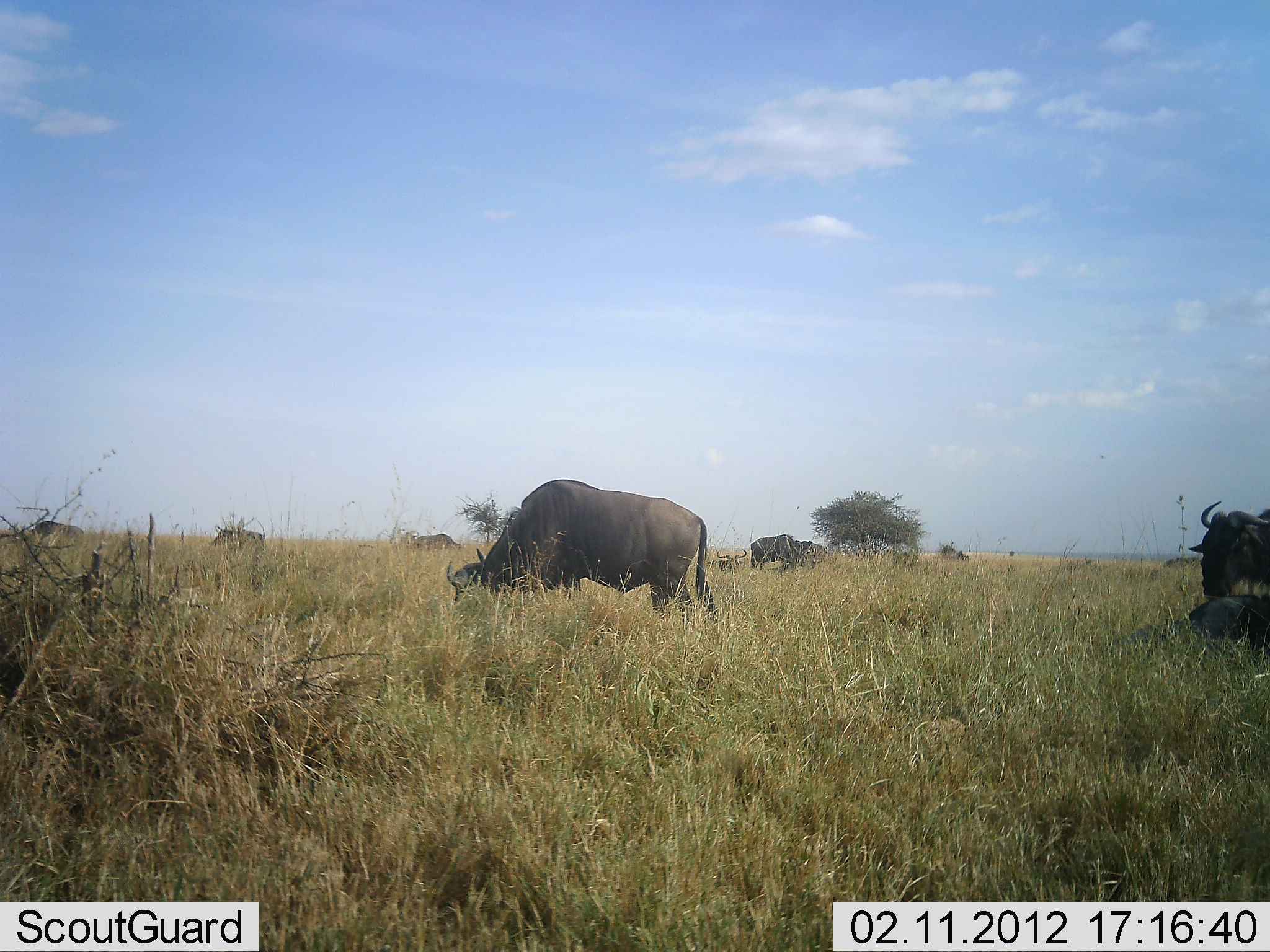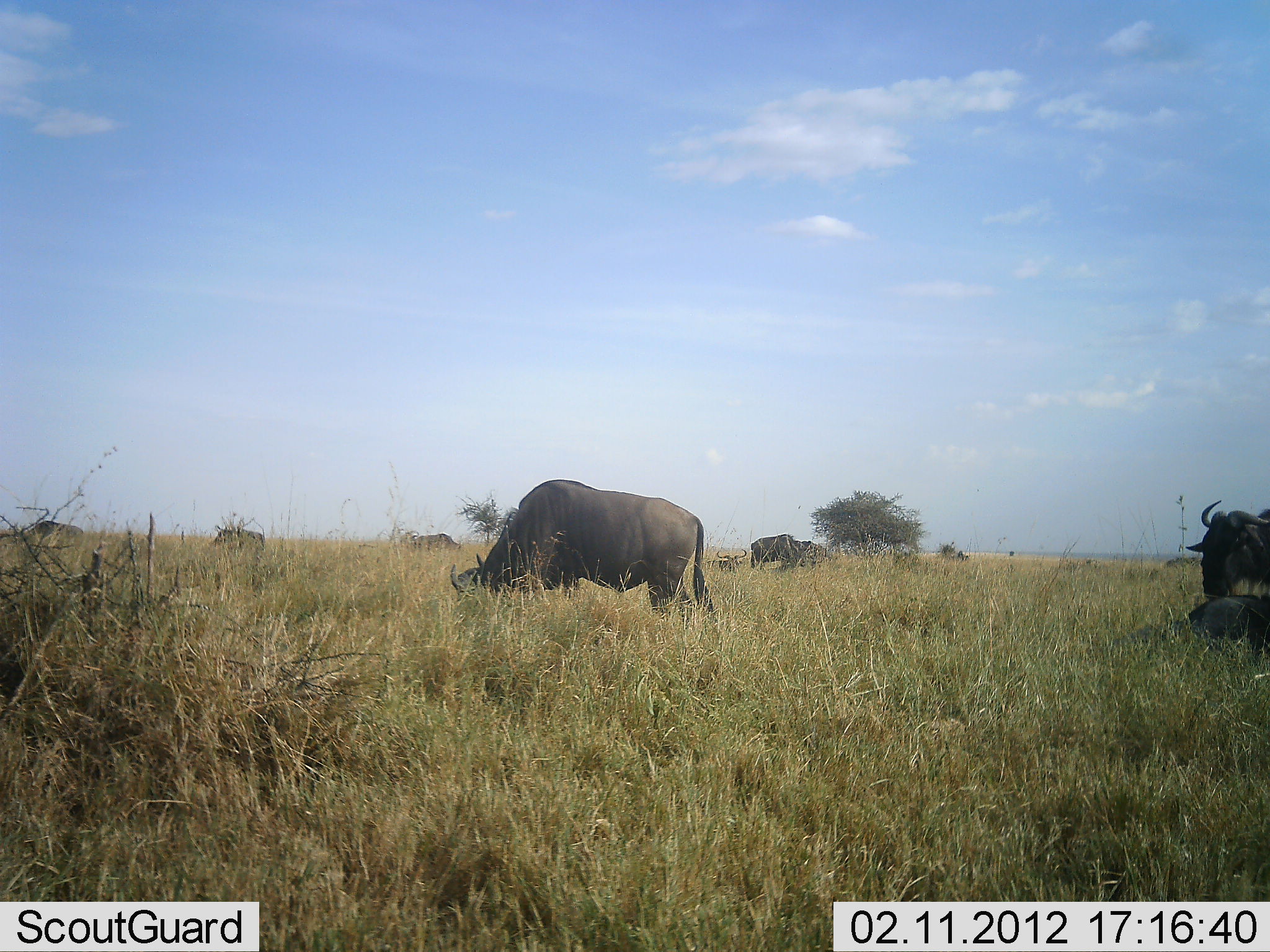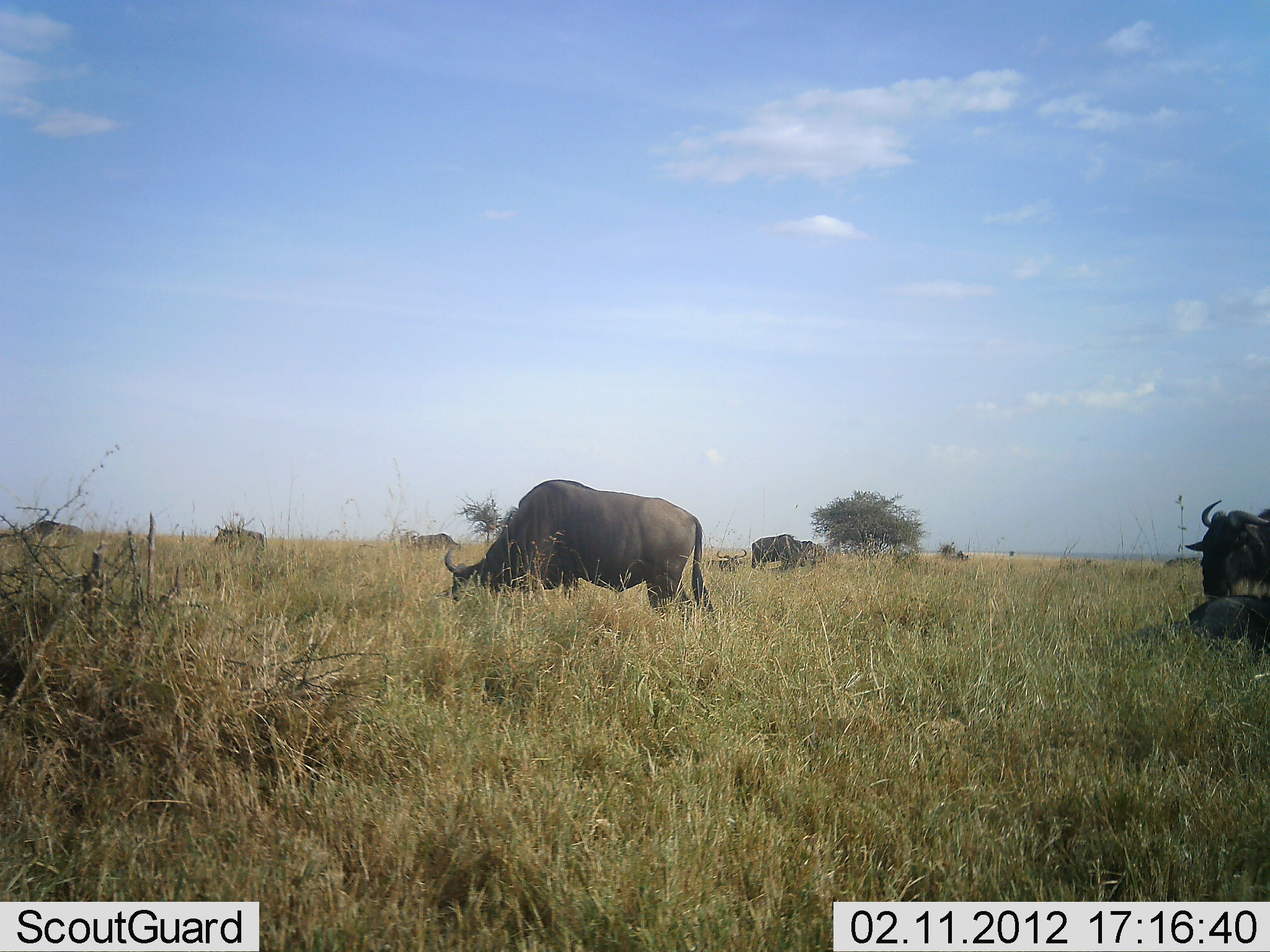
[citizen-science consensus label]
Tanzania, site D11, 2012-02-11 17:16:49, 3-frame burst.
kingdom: Animalia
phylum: Chordata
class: Mammalia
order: Artiodactyla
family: Bovidae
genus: Connochaetes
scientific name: Connochaetes taurinus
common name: blue wildebeest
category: wildebeest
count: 8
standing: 65%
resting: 59%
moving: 0%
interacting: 0%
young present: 0%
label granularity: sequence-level